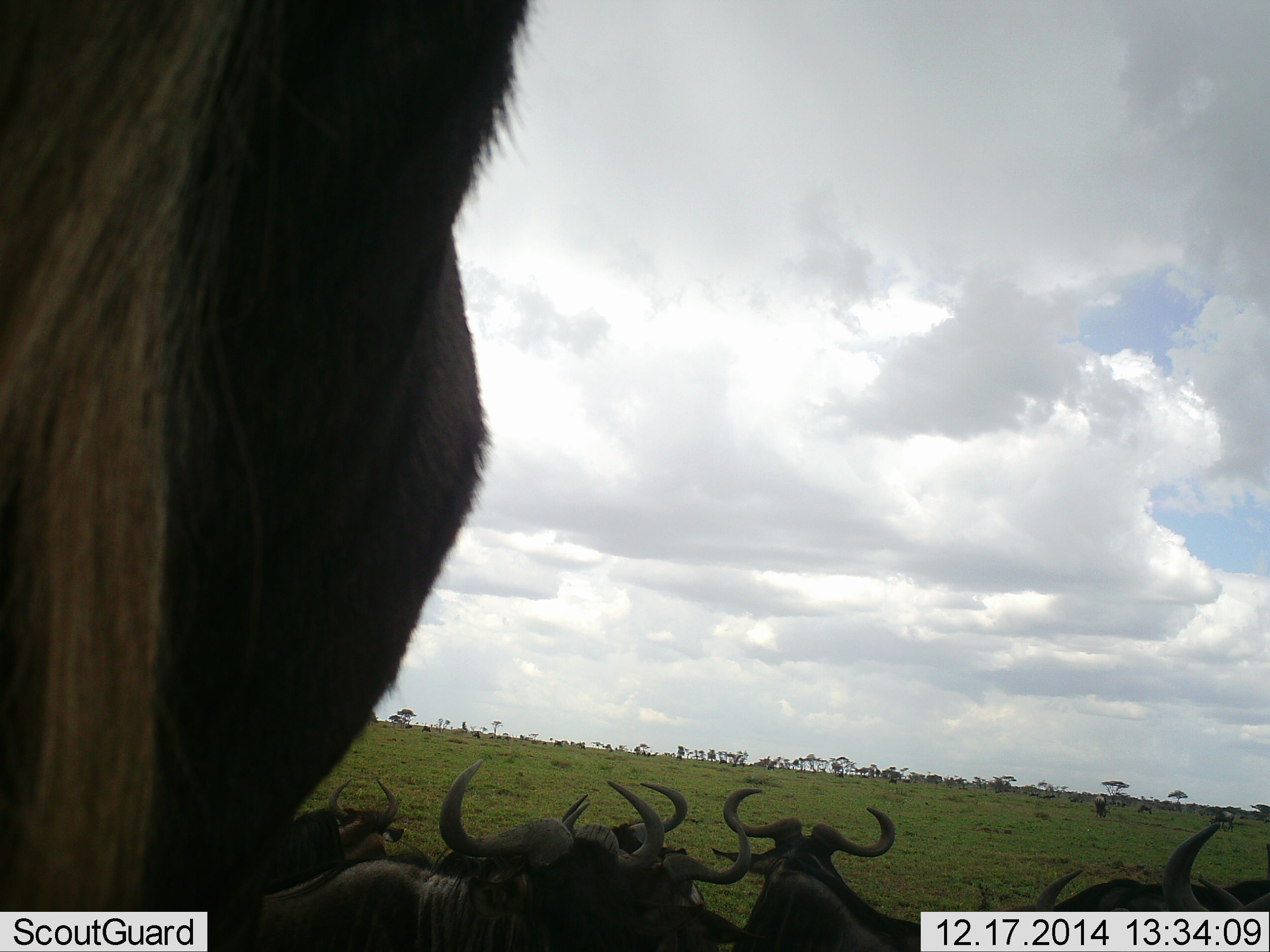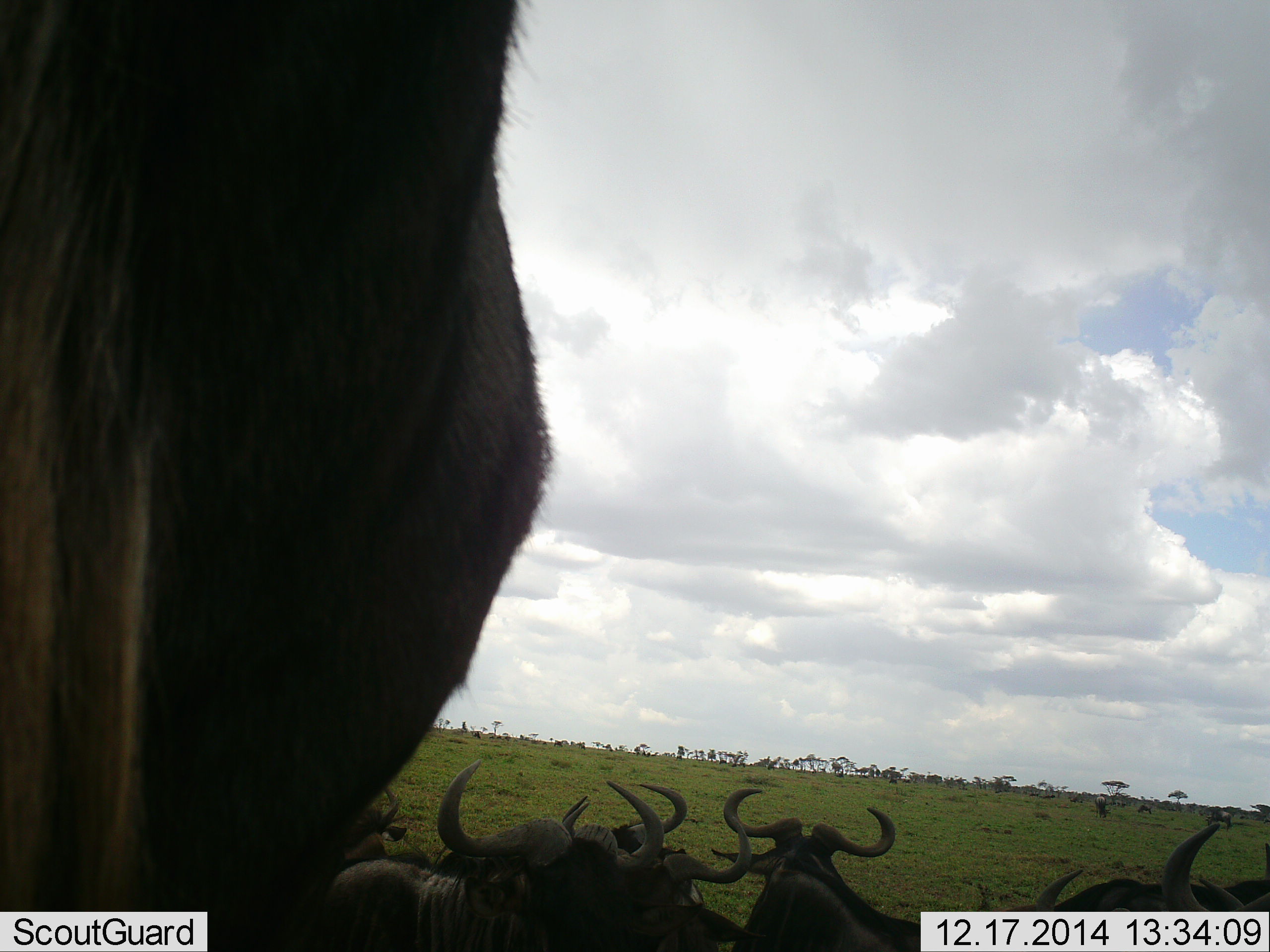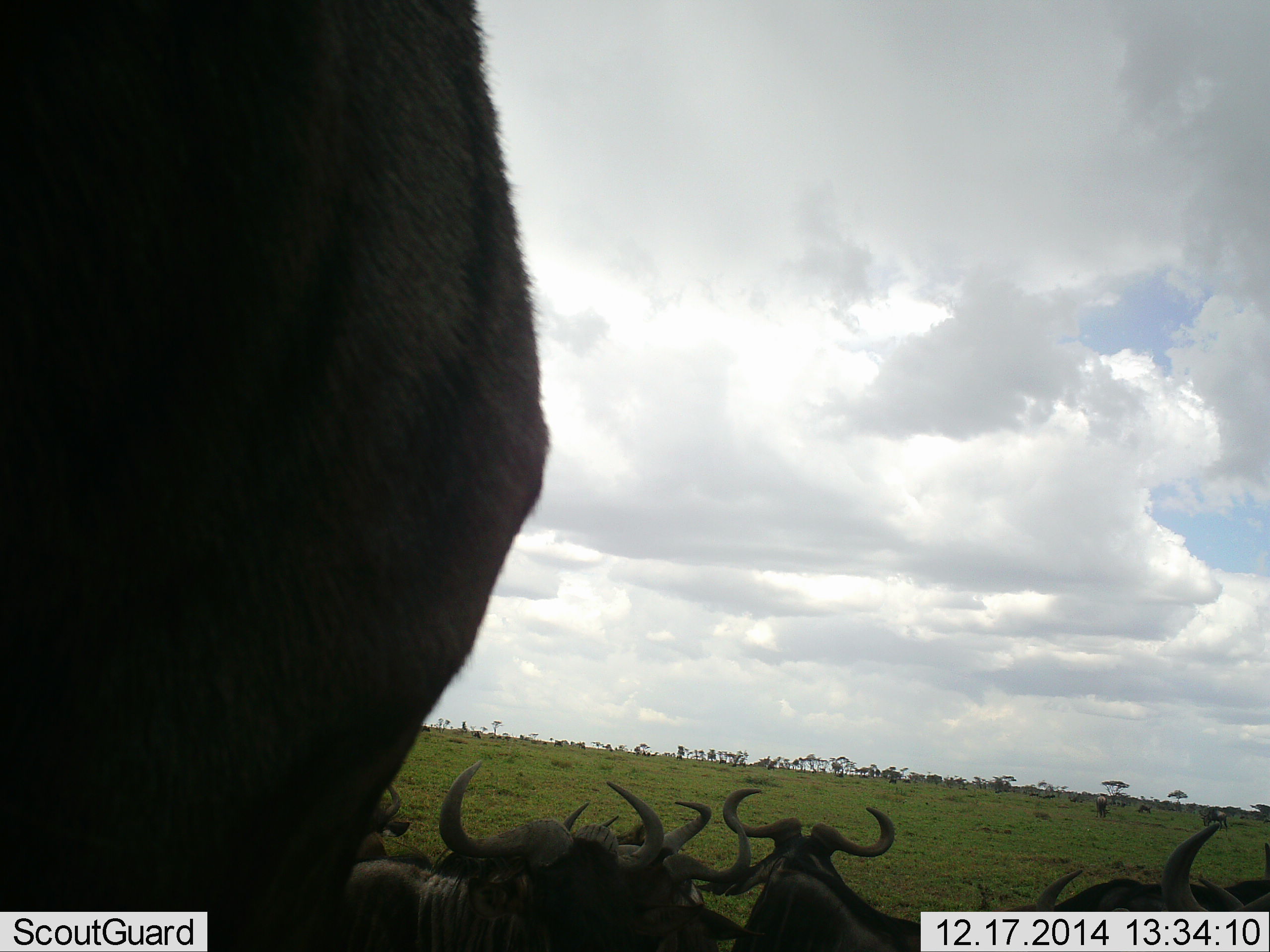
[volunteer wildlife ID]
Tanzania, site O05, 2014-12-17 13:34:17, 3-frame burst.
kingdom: Animalia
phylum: Chordata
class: Mammalia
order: Artiodactyla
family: Bovidae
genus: Connochaetes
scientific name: Connochaetes taurinus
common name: blue wildebeest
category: wildebeest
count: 8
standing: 70%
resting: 90%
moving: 10%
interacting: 0%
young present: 0%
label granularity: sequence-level